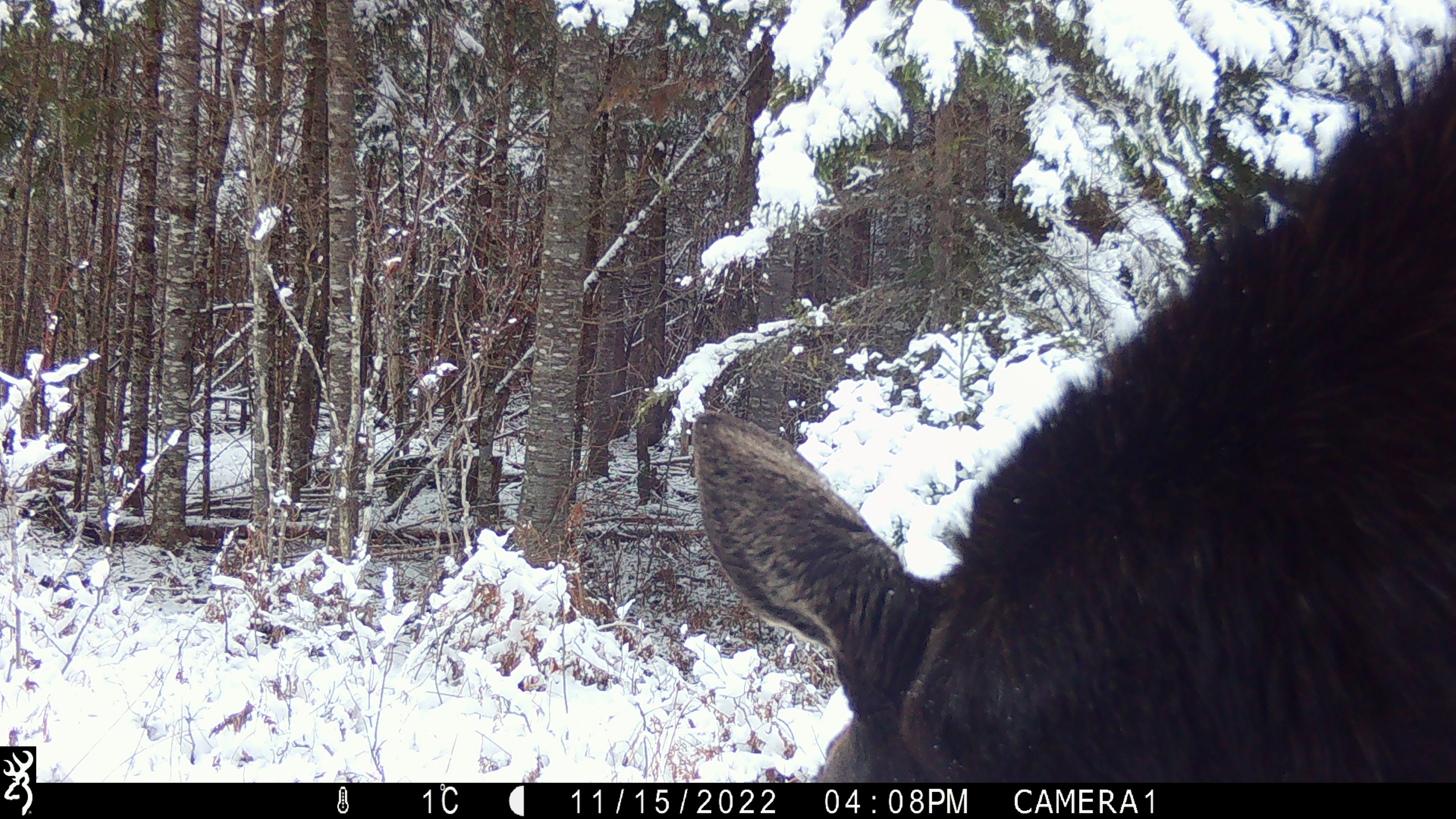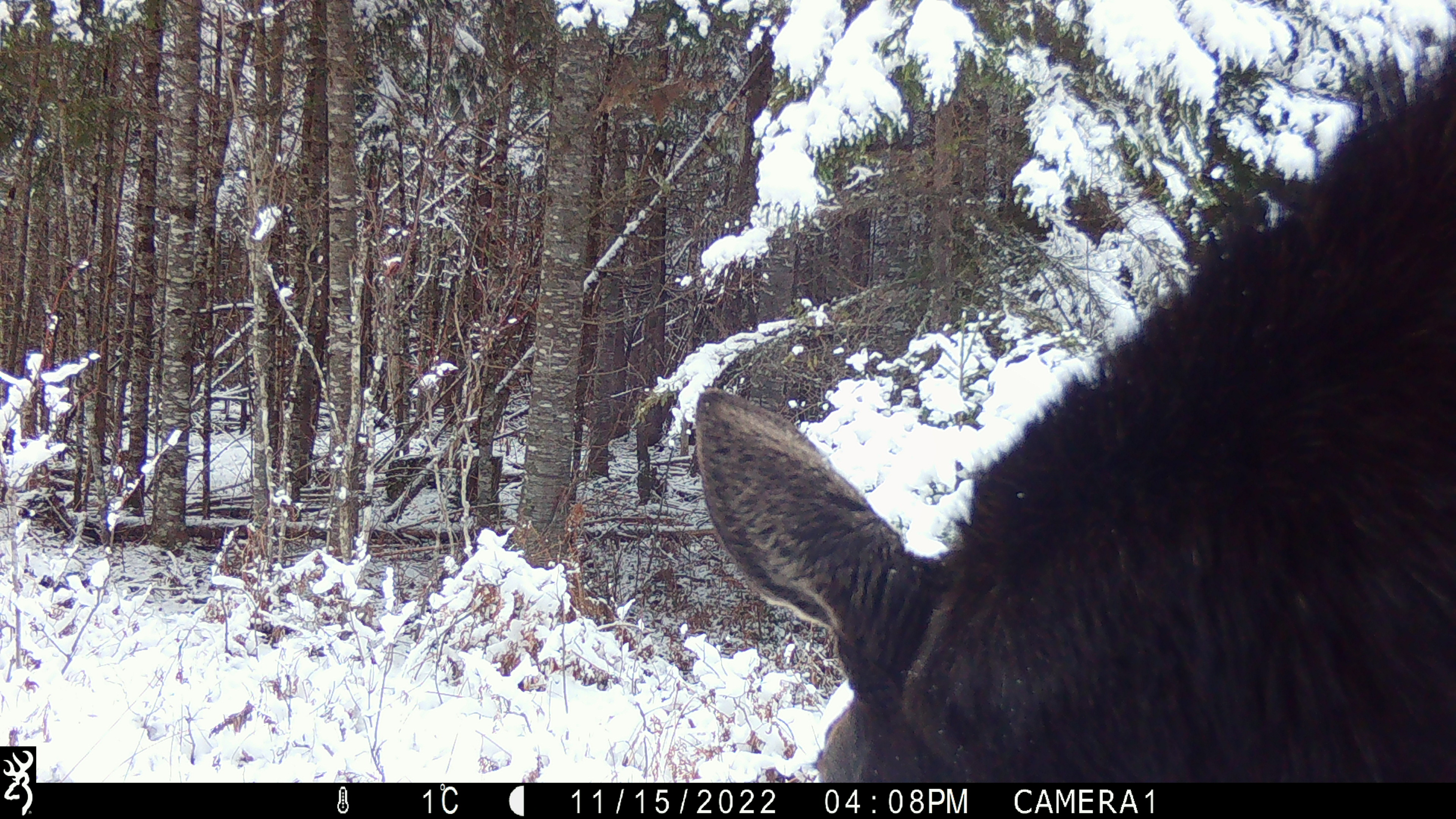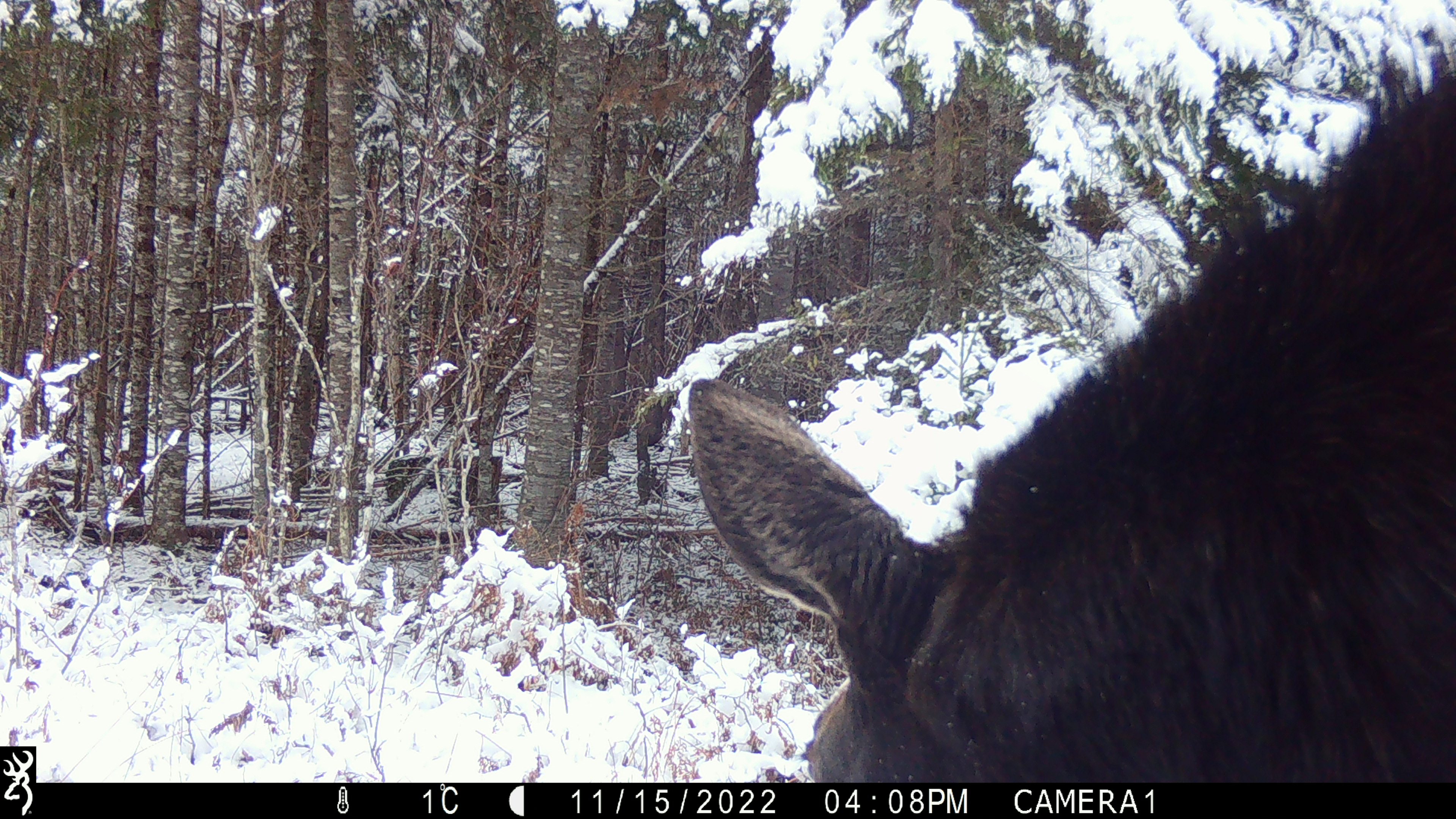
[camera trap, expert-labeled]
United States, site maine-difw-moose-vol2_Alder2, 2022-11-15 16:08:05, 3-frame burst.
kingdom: Animalia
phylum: Chordata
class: Mammalia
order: Artiodactyla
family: Cervidae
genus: Alces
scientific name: Alces alces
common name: moose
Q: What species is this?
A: Moose (Alces alces).